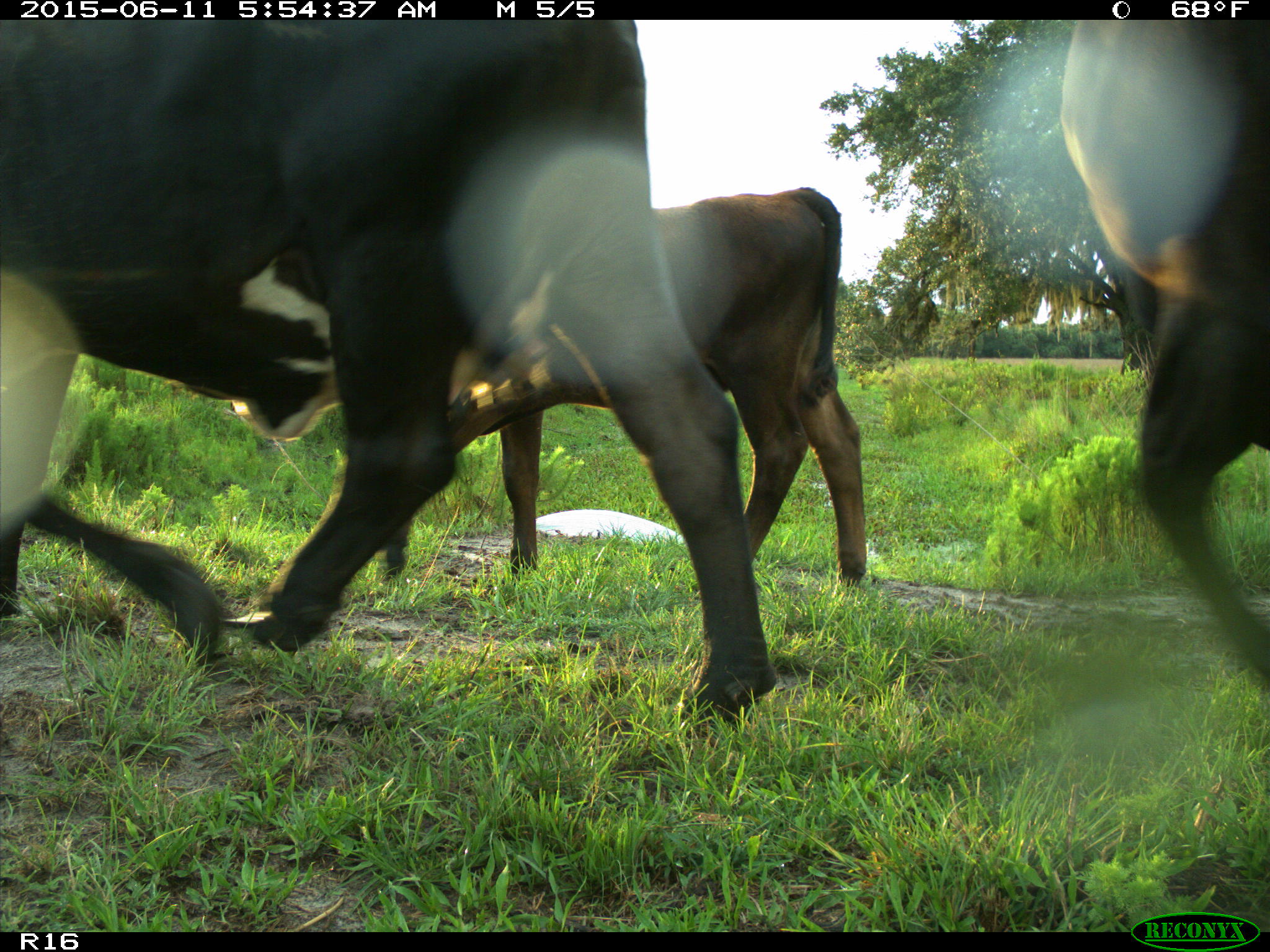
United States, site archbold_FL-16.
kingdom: Animalia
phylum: Chordata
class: Mammalia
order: Artiodactyla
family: Bovidae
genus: Bos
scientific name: Bos taurus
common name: domestic cow